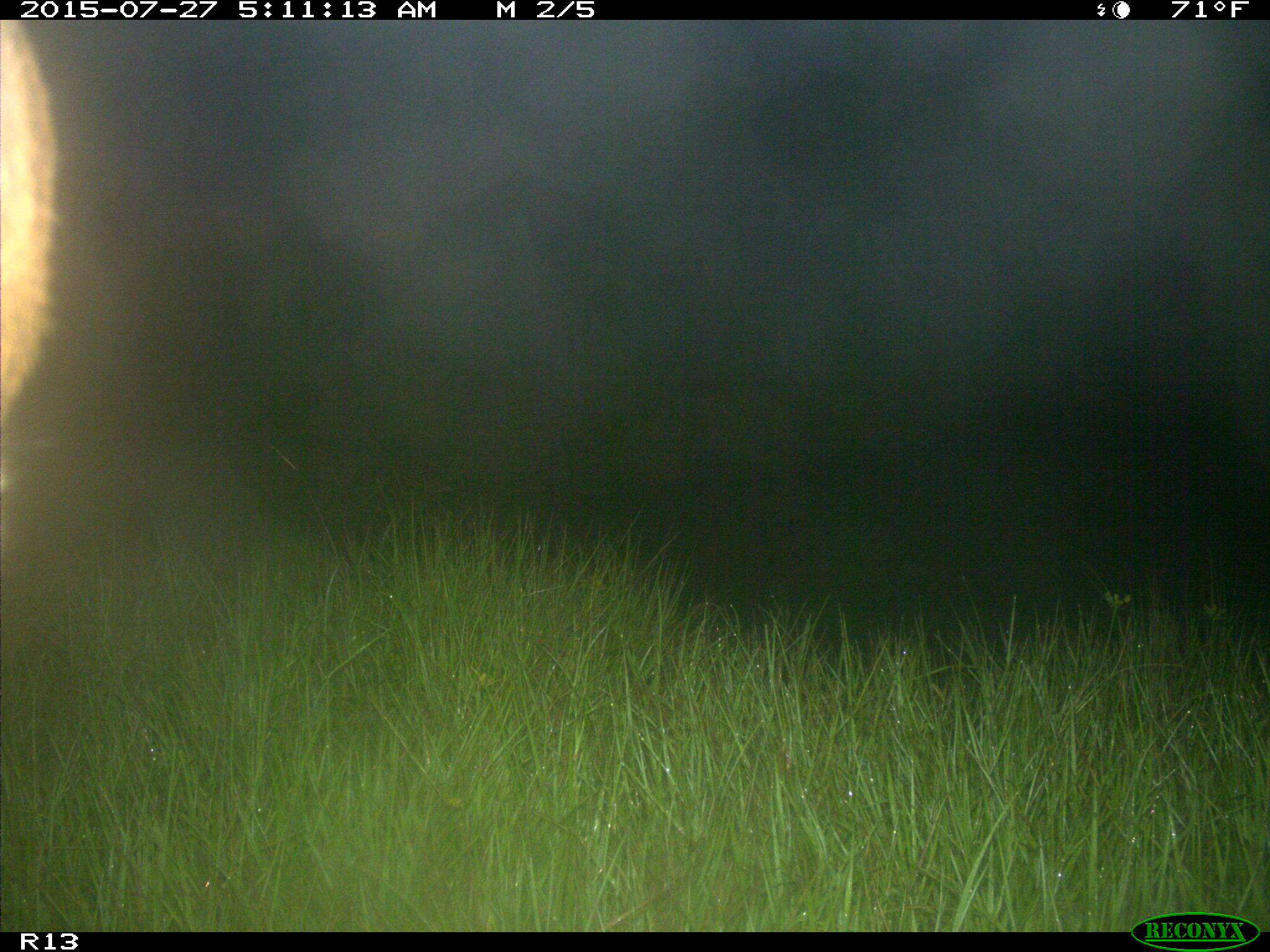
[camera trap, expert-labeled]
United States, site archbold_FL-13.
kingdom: Animalia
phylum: Chordata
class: Mammalia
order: Artiodactyla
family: Suidae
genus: Sus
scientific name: Sus scrofa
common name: wild boar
Sus scrofa (wild boar).